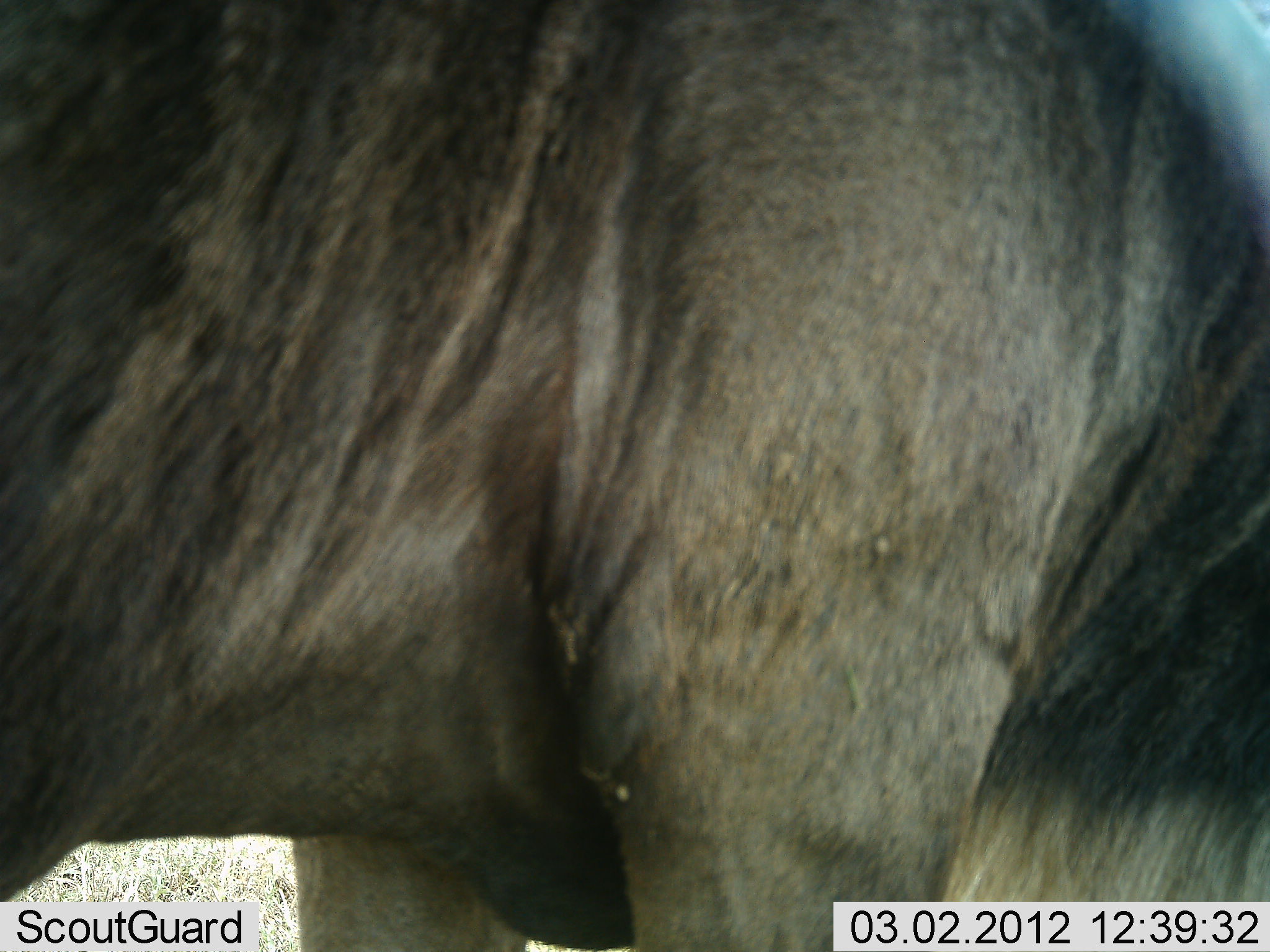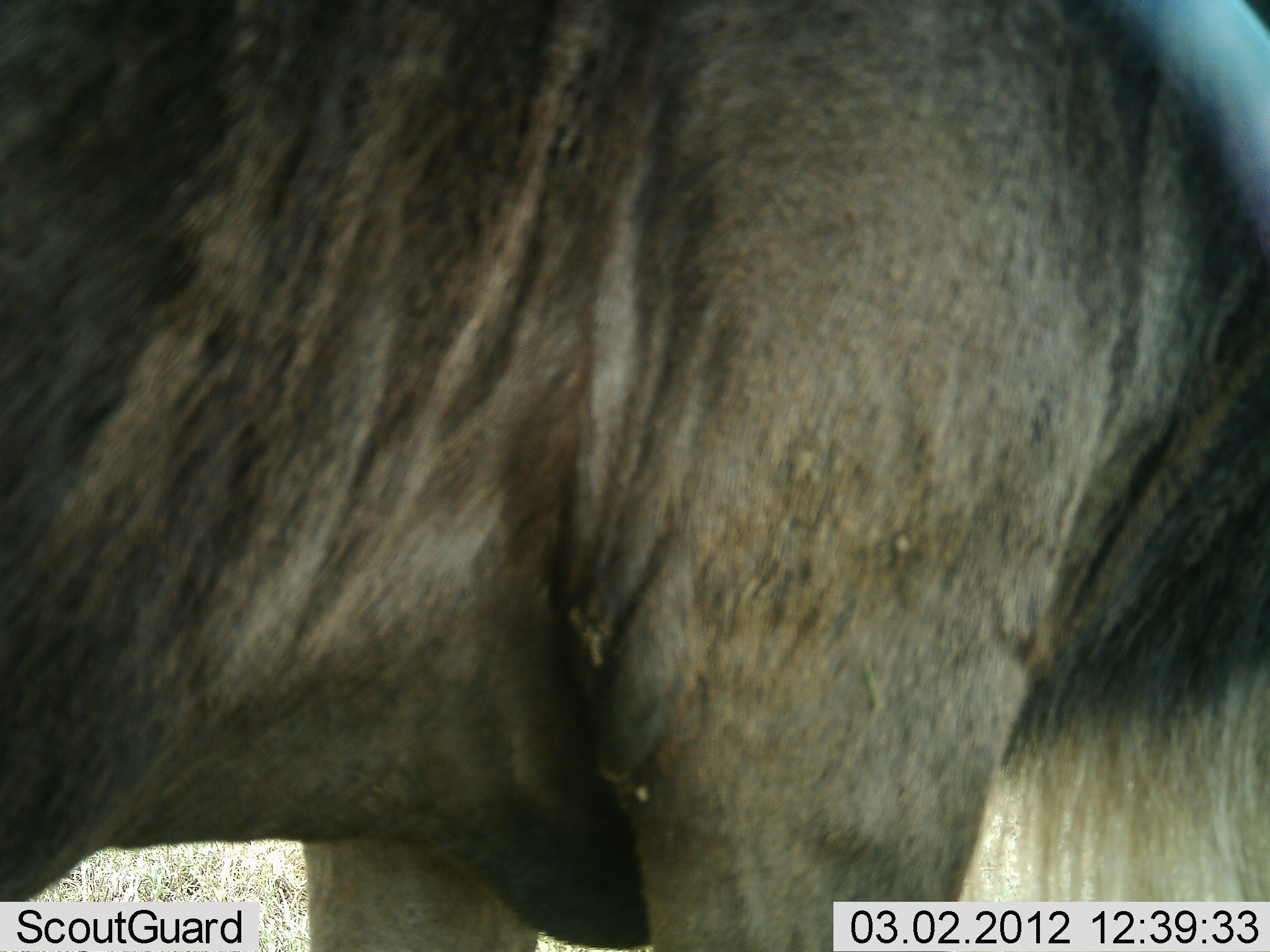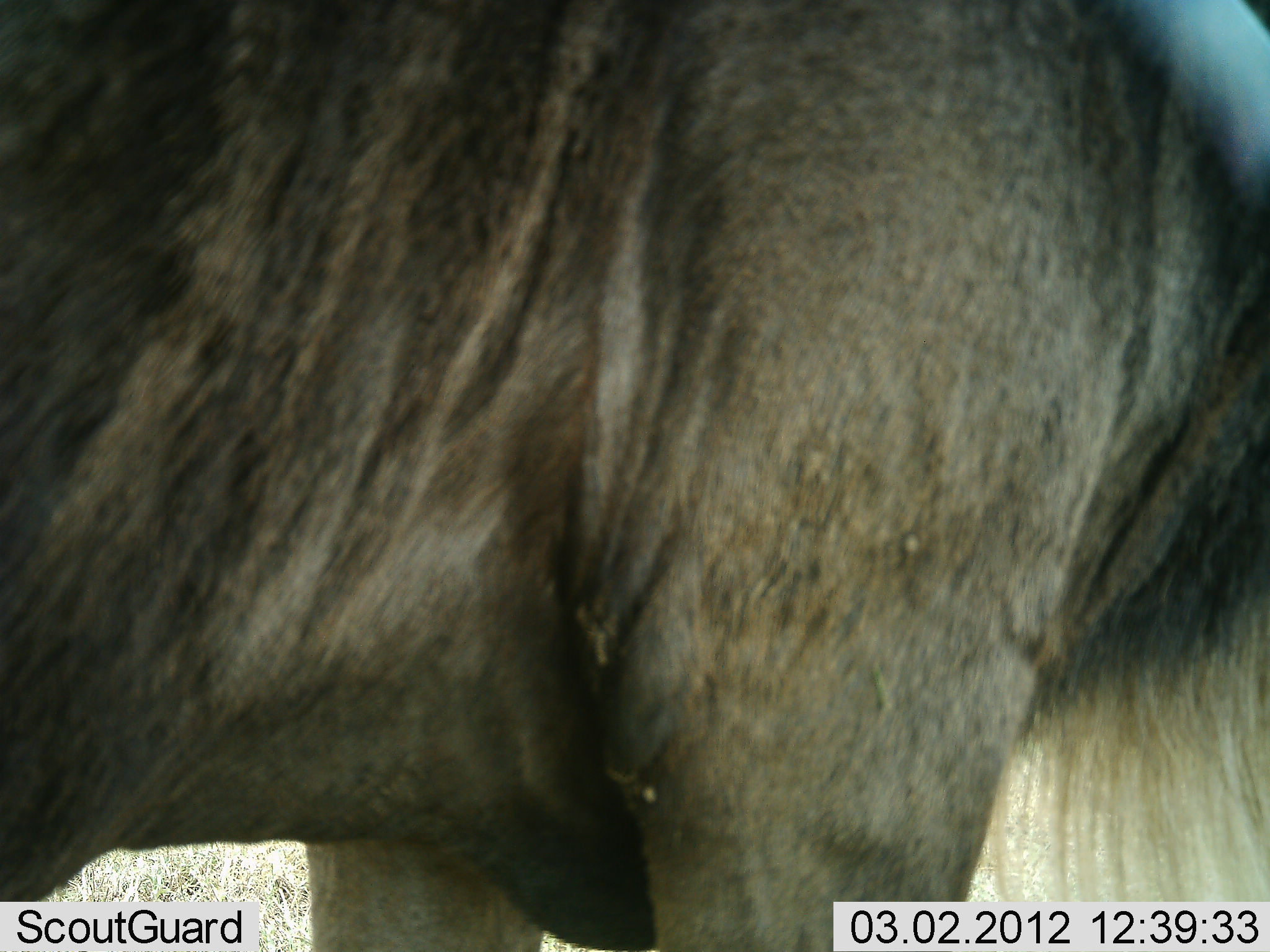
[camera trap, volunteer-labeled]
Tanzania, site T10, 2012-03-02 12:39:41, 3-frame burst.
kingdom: Animalia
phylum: Chordata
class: Mammalia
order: Artiodactyla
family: Bovidae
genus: Connochaetes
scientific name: Connochaetes taurinus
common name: blue wildebeest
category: wildebeest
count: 1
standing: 92%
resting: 0%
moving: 0%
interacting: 0%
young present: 0%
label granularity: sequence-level